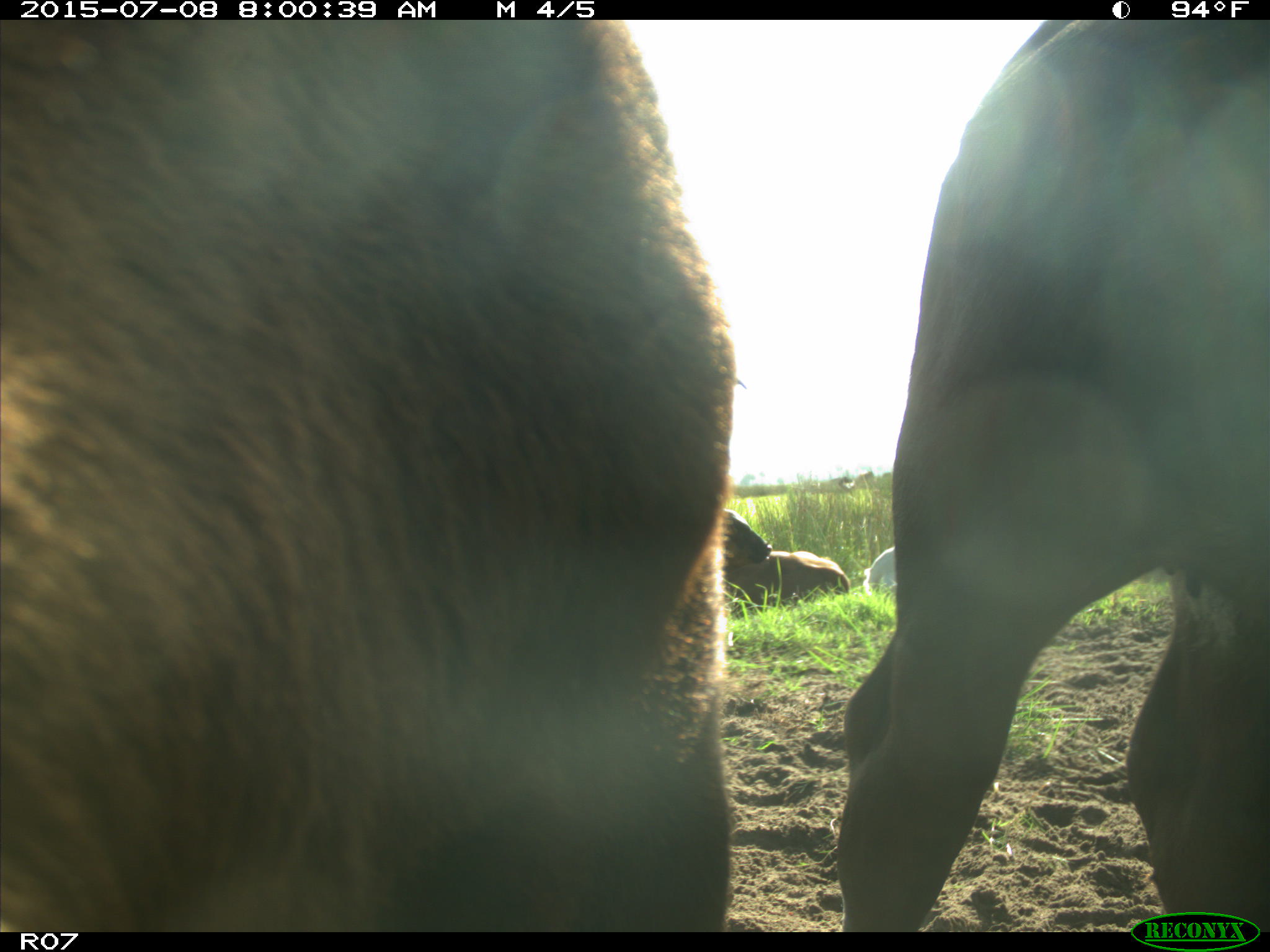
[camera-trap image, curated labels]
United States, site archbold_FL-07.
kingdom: Animalia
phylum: Chordata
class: Mammalia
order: Artiodactyla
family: Bovidae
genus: Bos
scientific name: Bos taurus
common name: domestic cow